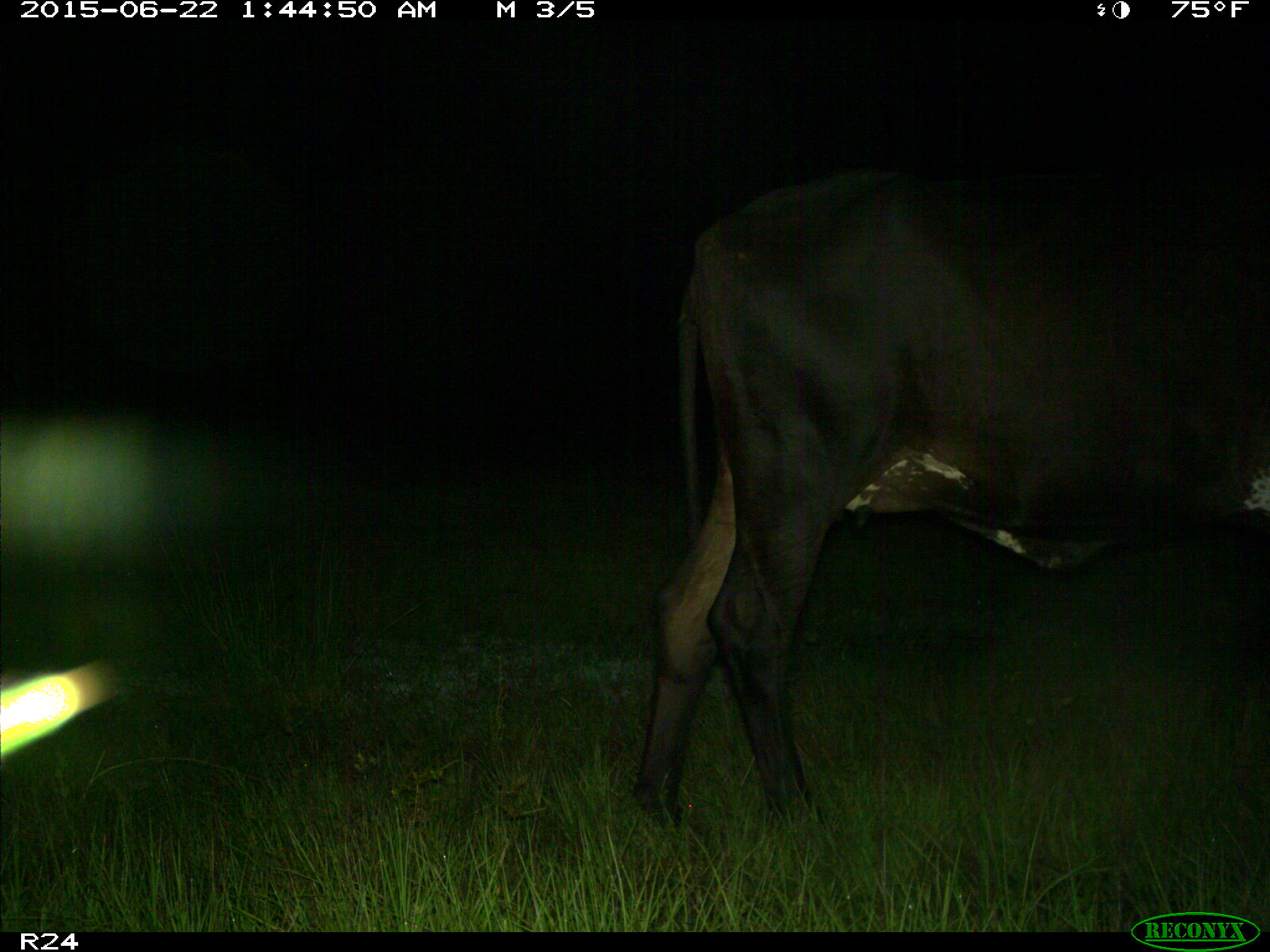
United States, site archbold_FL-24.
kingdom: Animalia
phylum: Chordata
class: Mammalia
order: Artiodactyla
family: Bovidae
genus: Bos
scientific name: Bos taurus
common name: domestic cow